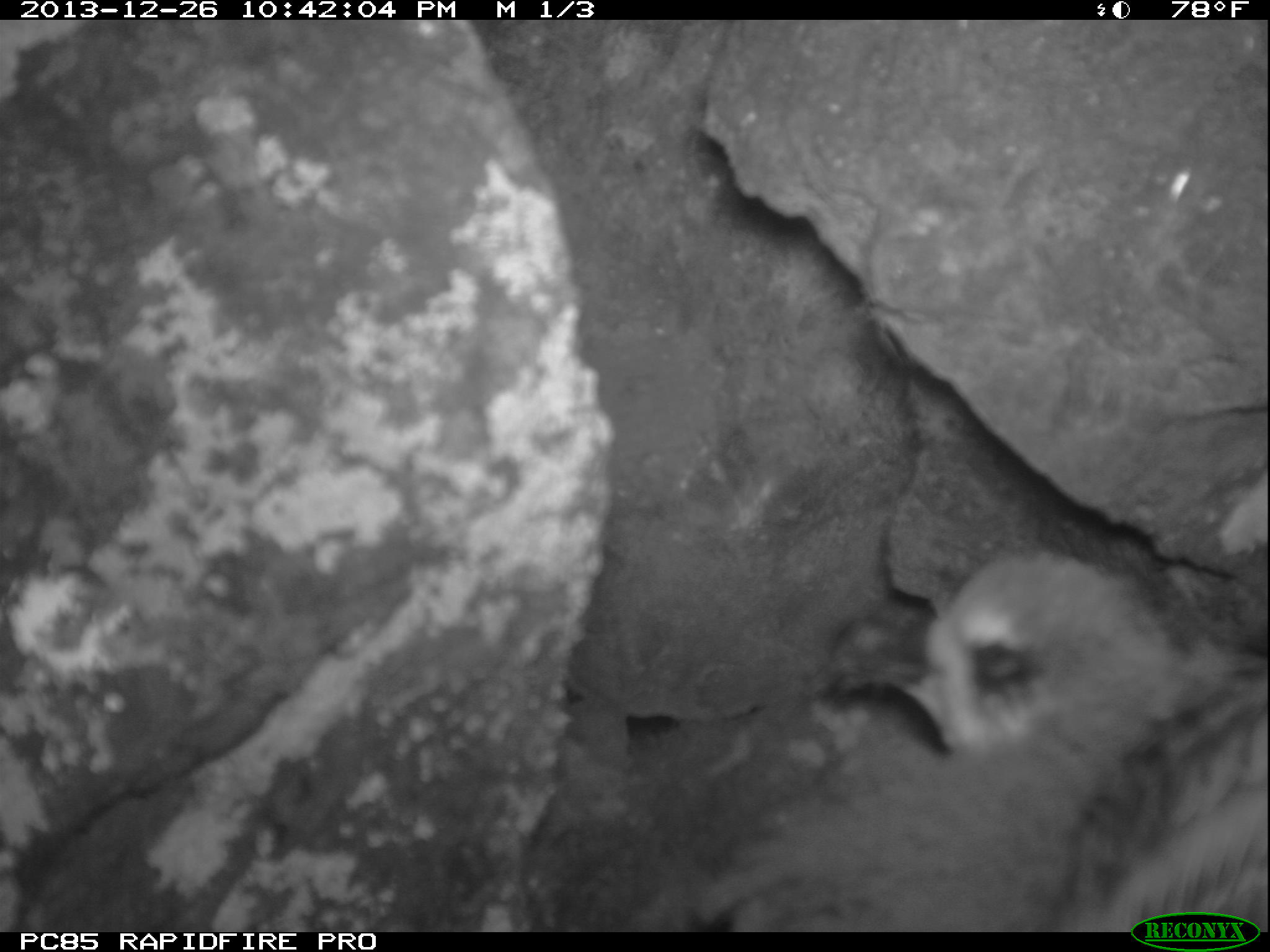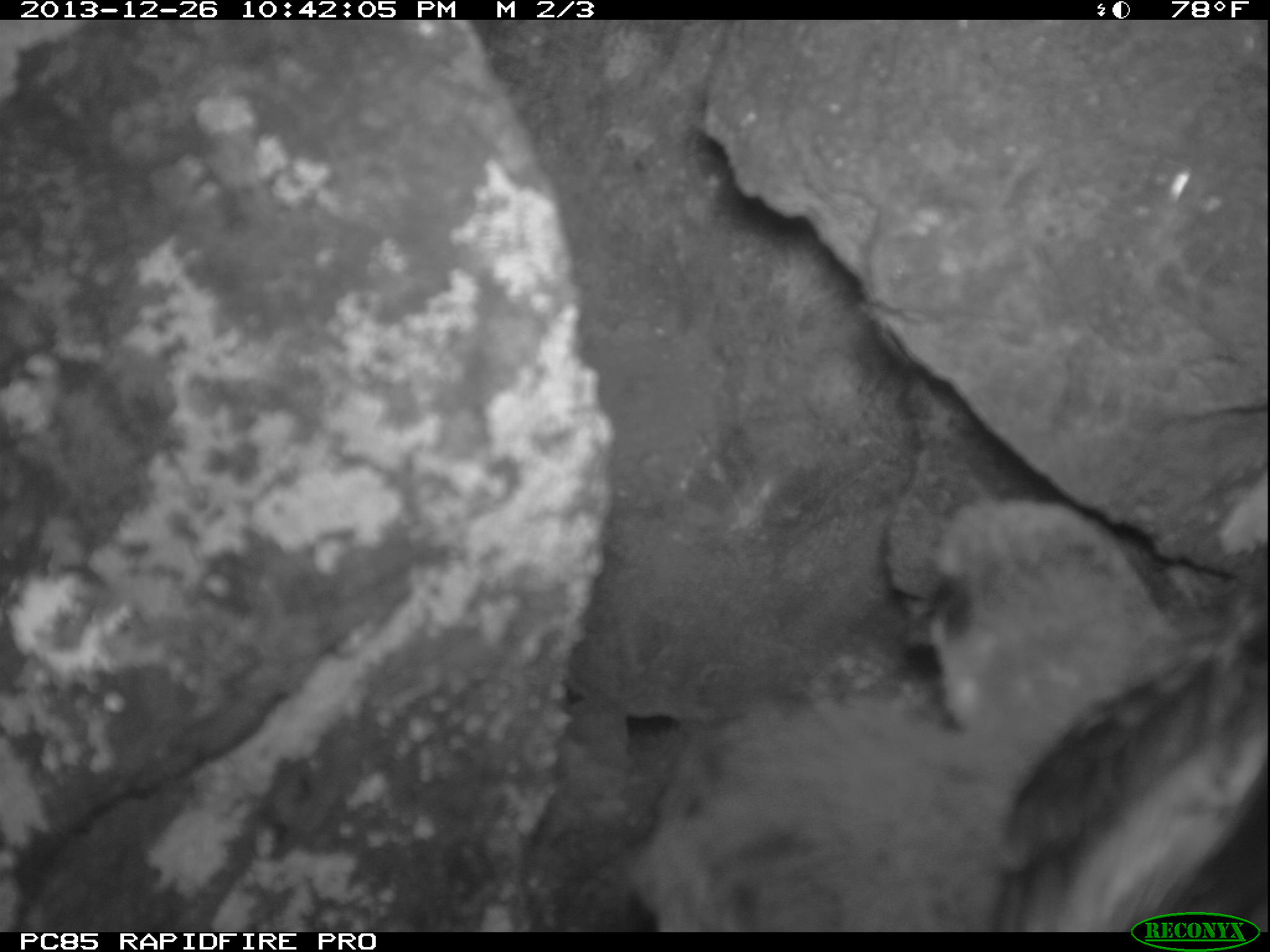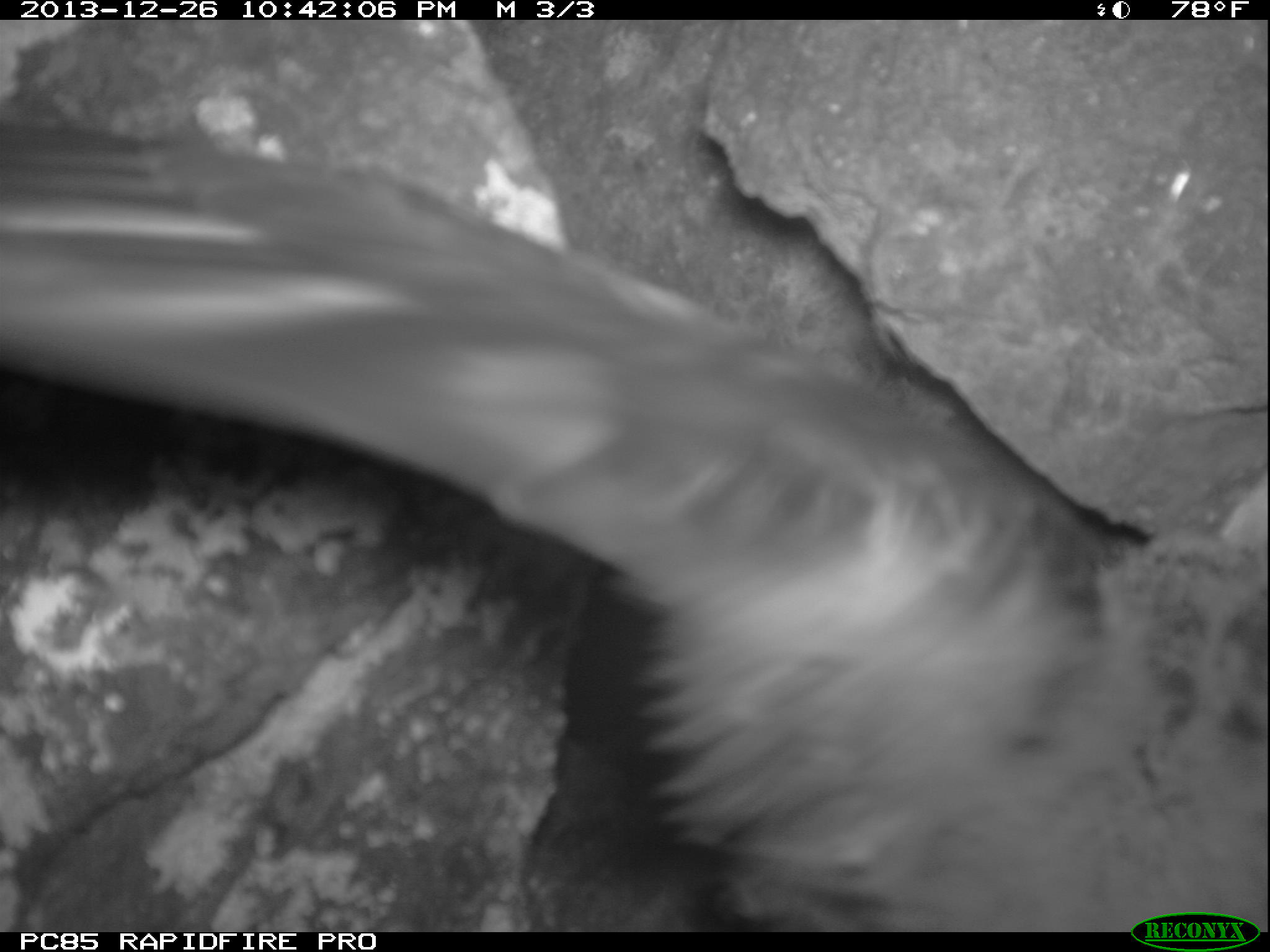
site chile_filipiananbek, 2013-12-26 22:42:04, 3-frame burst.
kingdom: Animalia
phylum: Chordata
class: Aves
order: Procellariiformes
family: Procellariidae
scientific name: Procellariidae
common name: petrel chick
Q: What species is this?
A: Petrel chick (Procellariidae).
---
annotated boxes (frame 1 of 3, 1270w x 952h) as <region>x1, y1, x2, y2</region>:
petrel chick: <region>646, 529, 1263, 933</region>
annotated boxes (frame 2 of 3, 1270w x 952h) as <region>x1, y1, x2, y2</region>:
petrel chick: <region>606, 487, 1270, 922</region>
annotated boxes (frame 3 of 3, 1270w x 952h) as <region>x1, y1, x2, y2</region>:
petrel chick: <region>0, 120, 1264, 915</region>